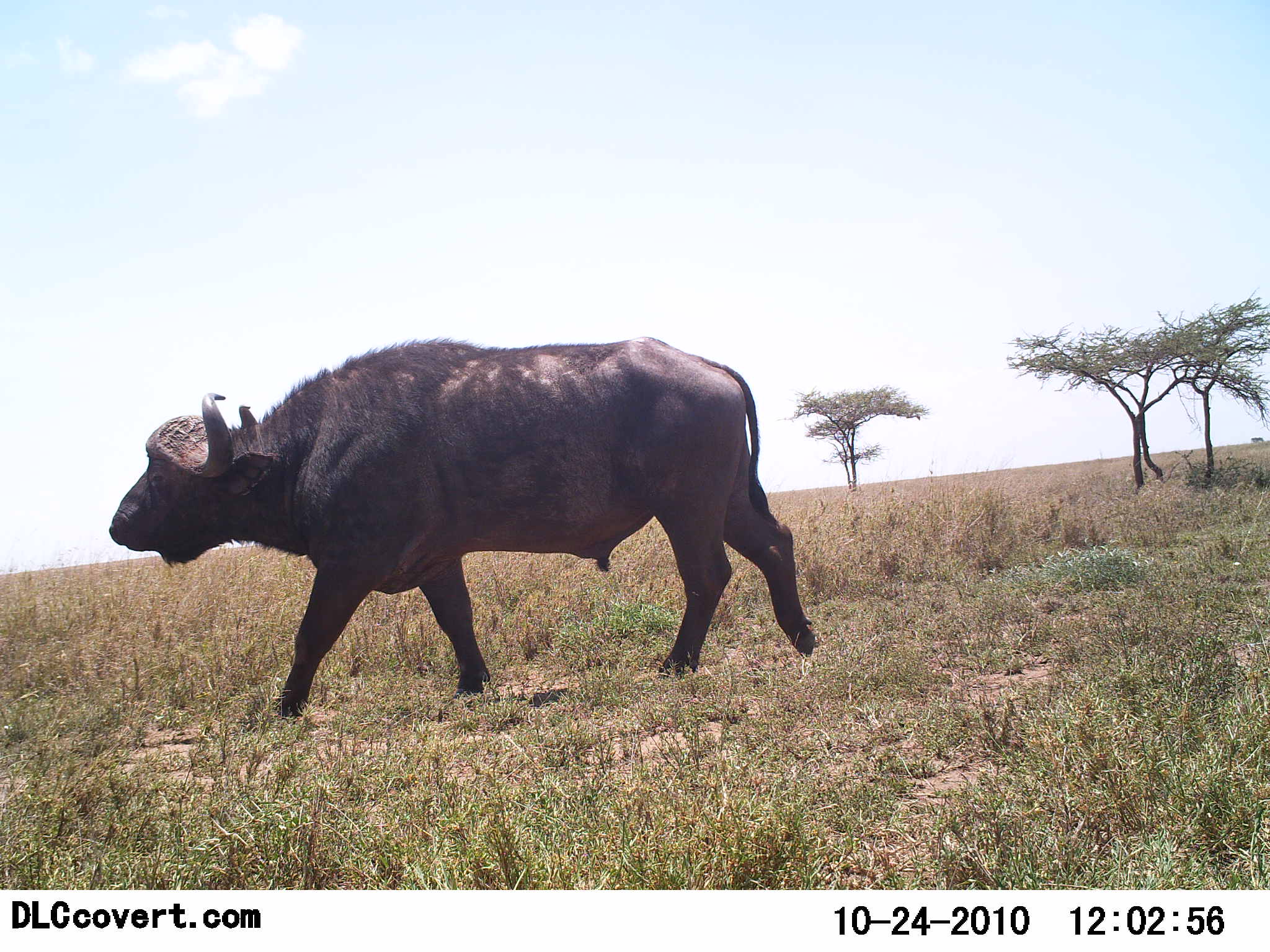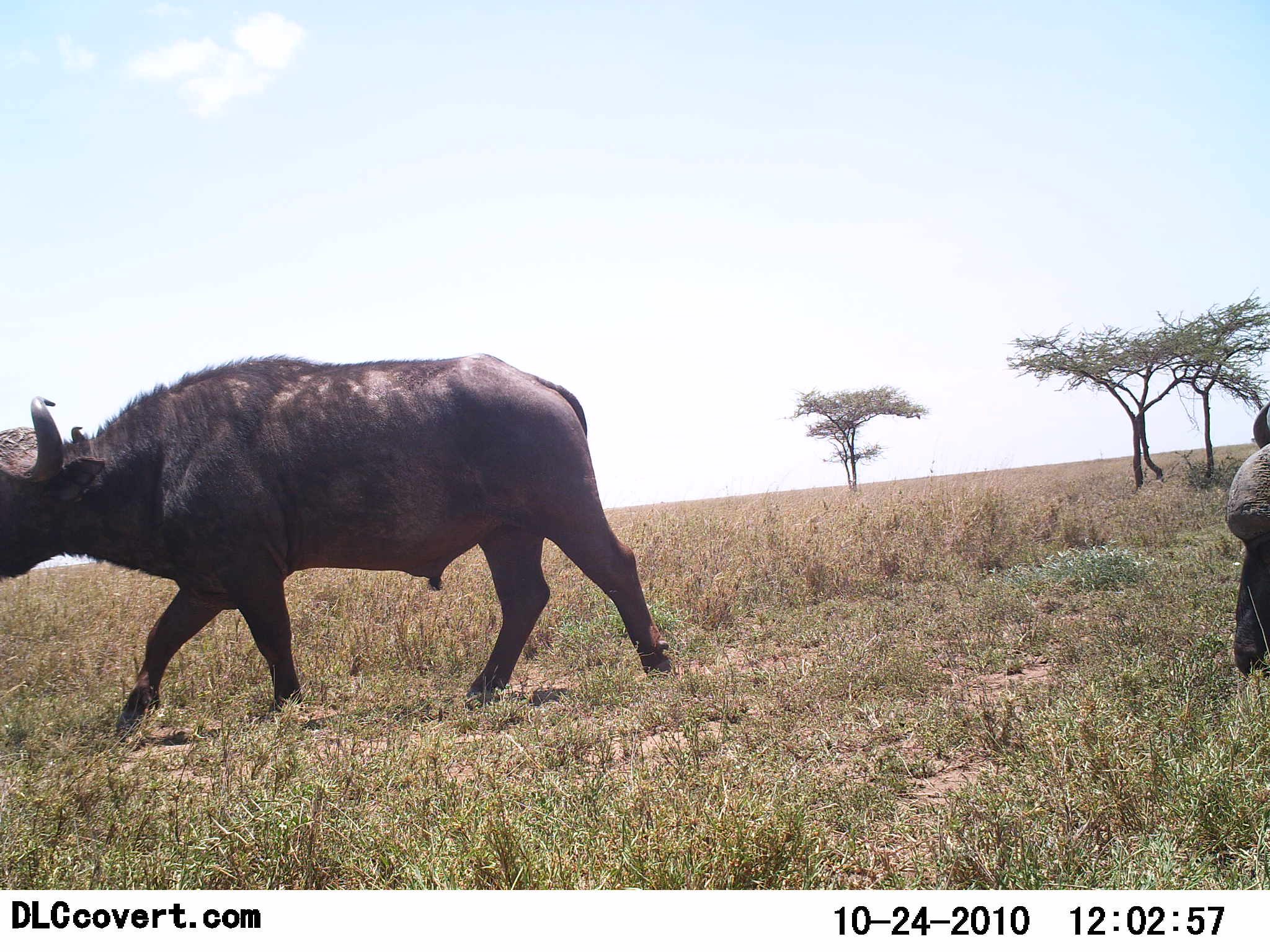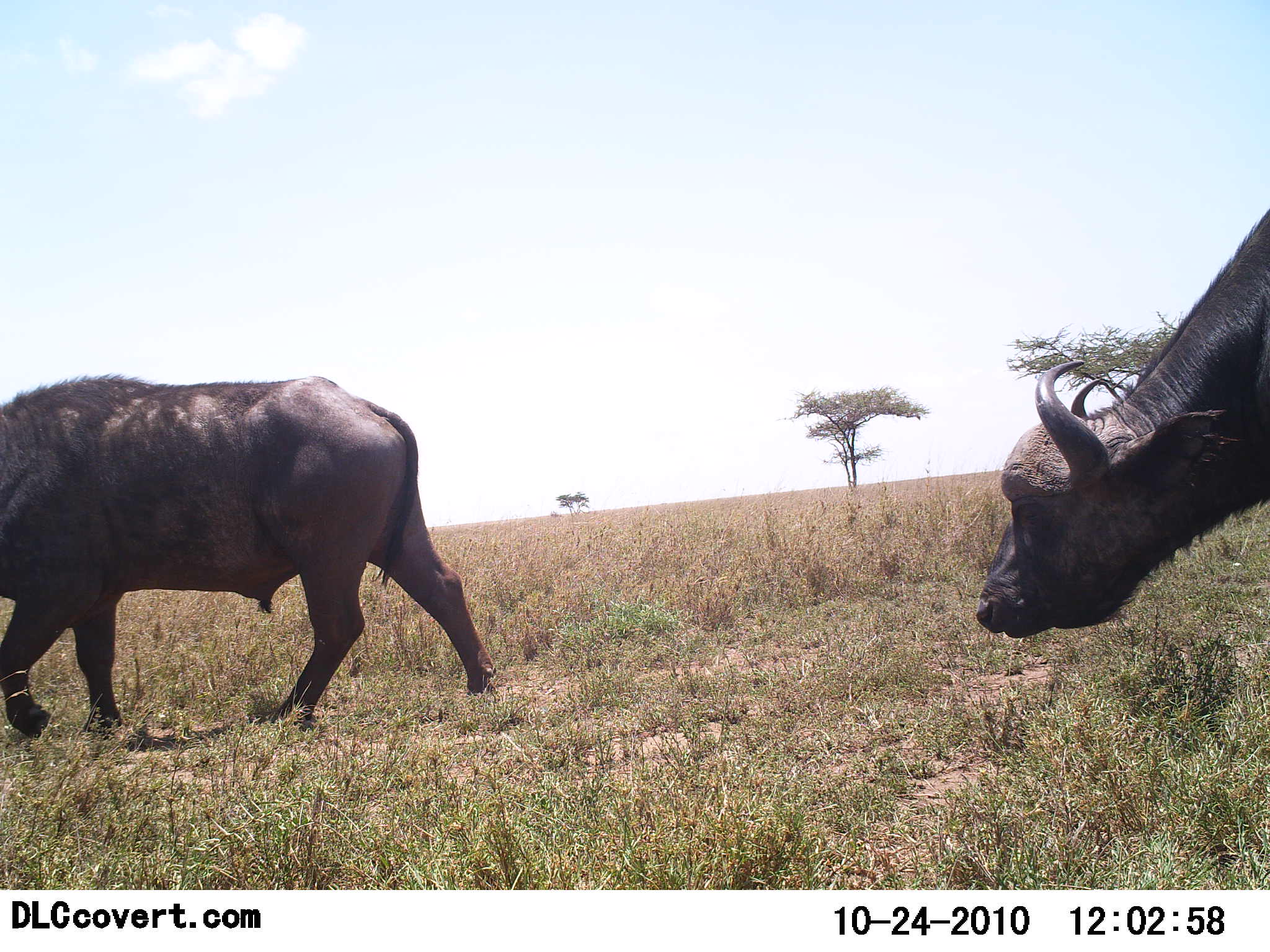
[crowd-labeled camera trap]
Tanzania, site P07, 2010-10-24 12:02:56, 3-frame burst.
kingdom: Animalia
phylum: Chordata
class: Mammalia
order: Artiodactyla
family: Bovidae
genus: Syncerus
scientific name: Syncerus caffer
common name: cape buffalo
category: buffalo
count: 2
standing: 5%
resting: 0%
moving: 100%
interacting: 0%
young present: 0%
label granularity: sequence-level